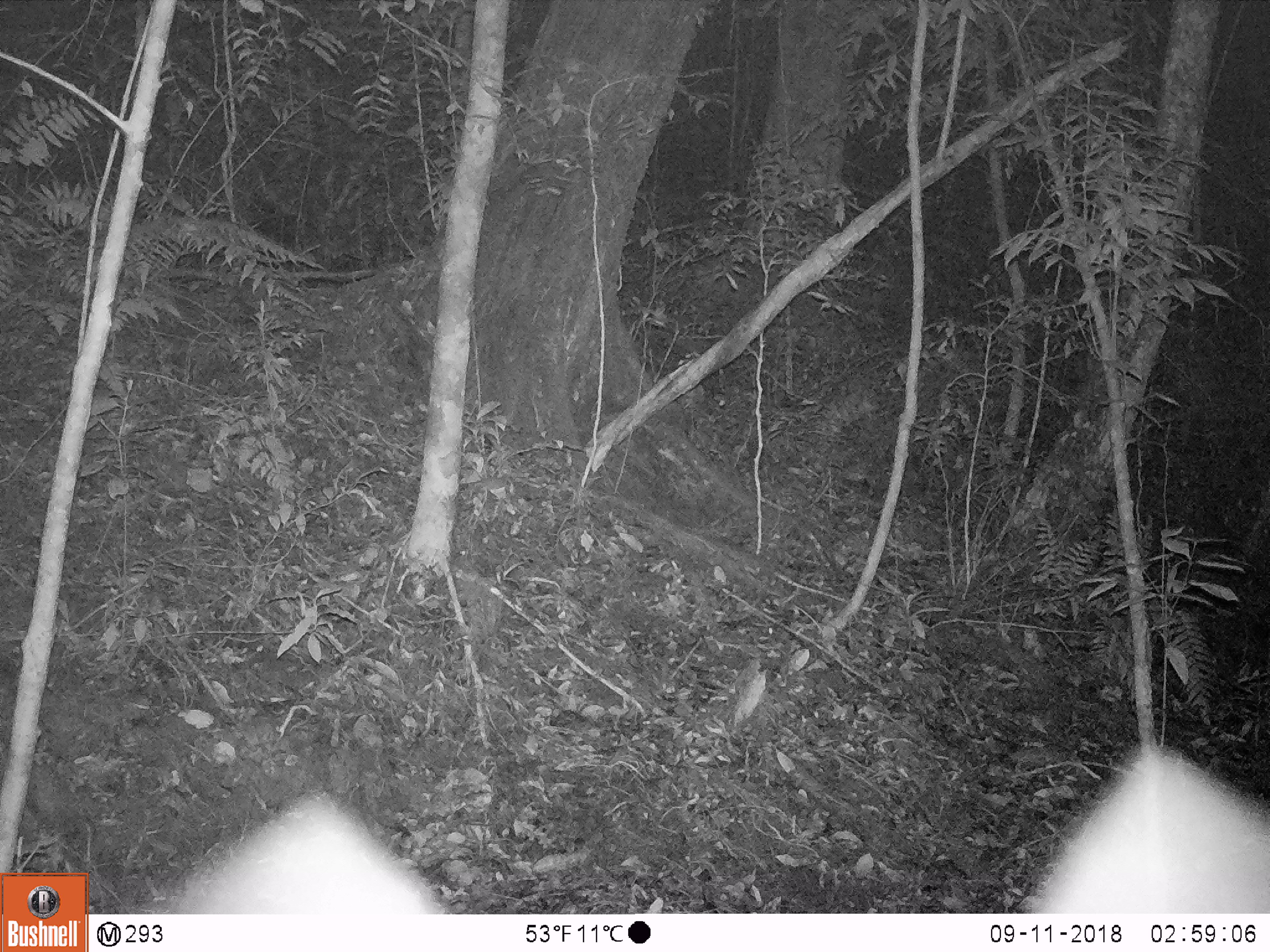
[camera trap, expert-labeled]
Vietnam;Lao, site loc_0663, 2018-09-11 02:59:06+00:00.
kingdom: Animalia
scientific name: Animalia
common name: animal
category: unidentified animal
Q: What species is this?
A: Unidentified animal (animal) (Animalia).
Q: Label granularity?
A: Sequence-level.